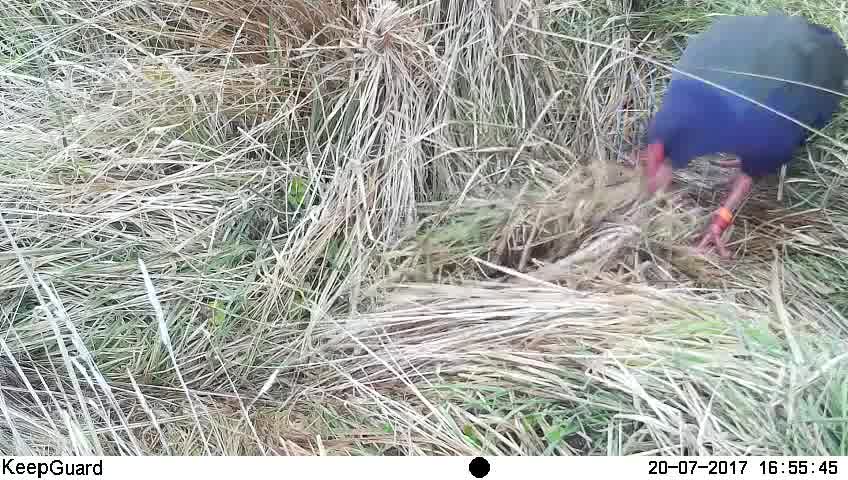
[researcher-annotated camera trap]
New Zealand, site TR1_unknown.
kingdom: Animalia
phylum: Chordata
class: Aves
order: Gruiformes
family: Rallidae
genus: Porphyrio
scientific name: Porphyrio mantelli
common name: takahe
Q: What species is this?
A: Takahe (Porphyrio mantelli).